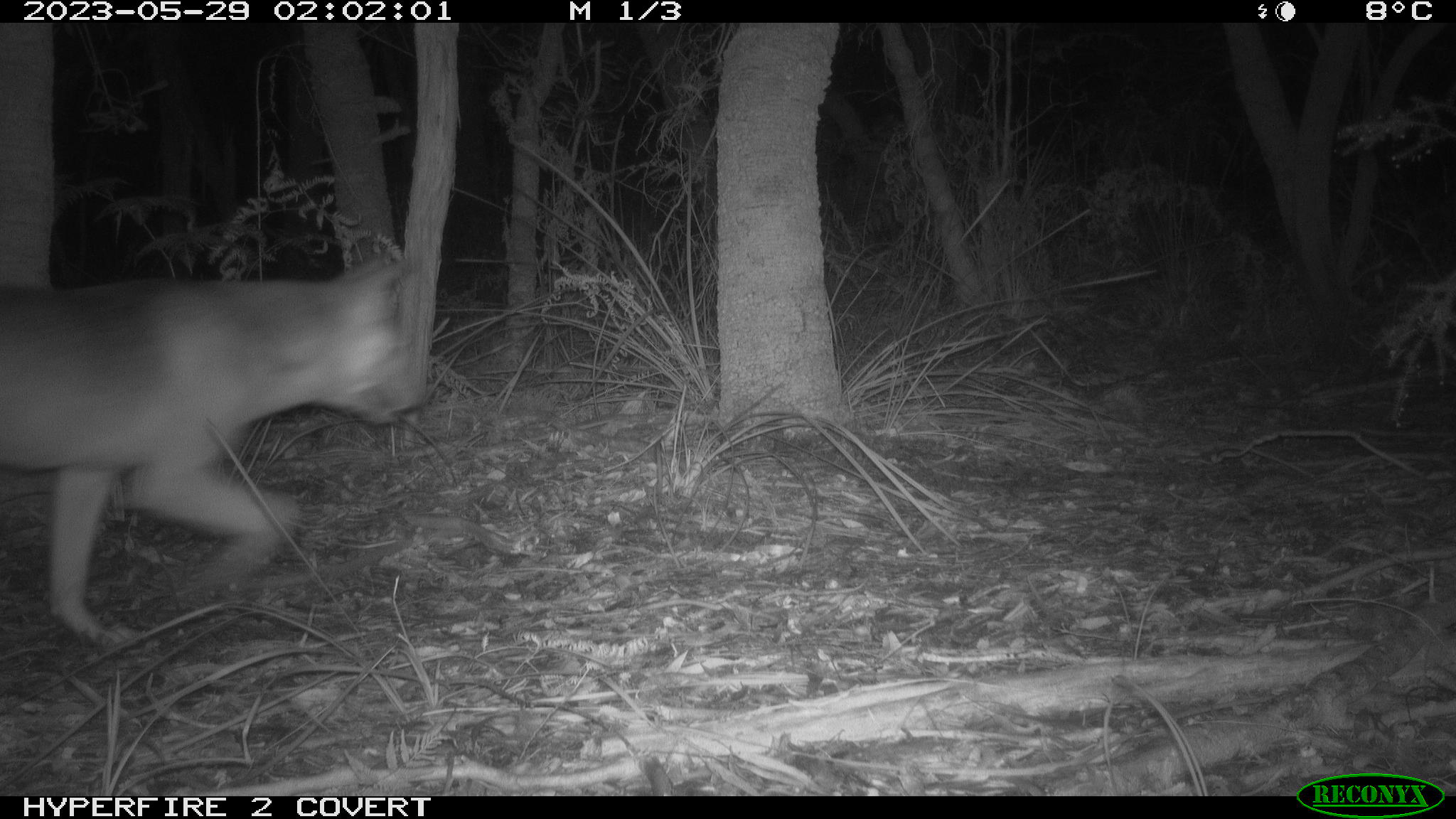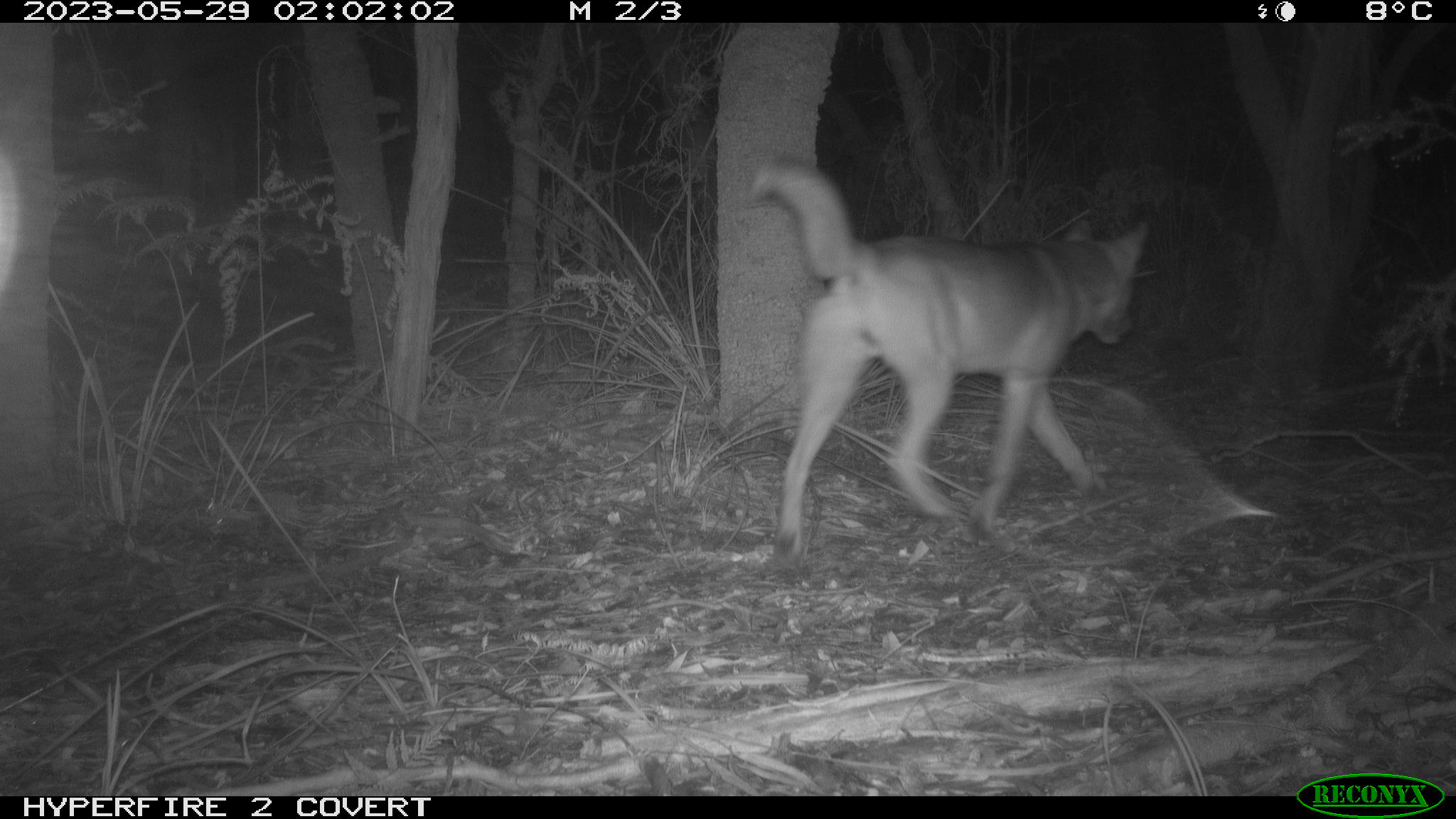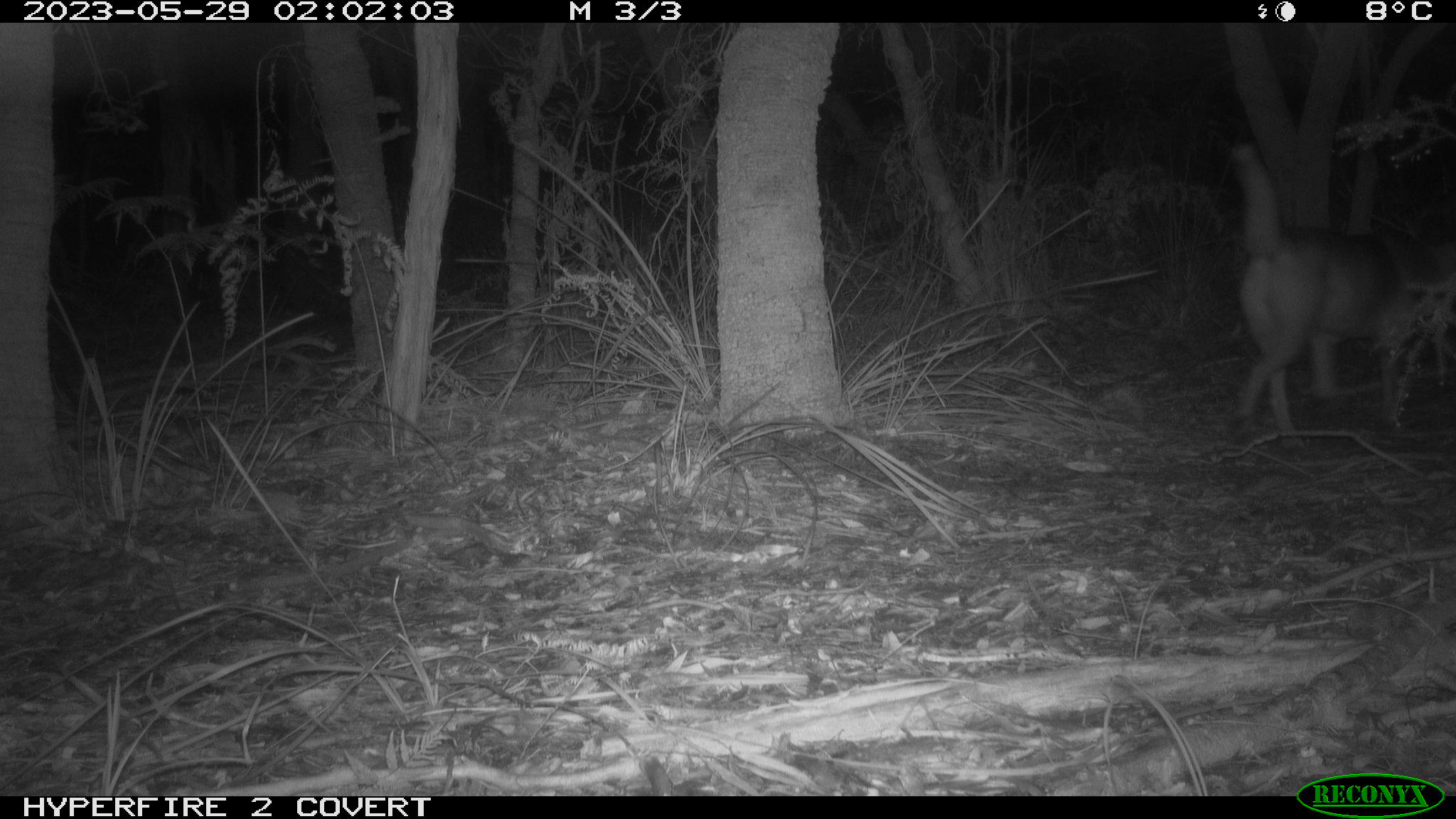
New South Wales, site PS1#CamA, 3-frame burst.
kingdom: Animalia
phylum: Chordata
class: Mammalia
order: Carnivora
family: Canidae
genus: Canis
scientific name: Canis familiaris dingo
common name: dingo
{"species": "dingo (Canis familiaris dingo)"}